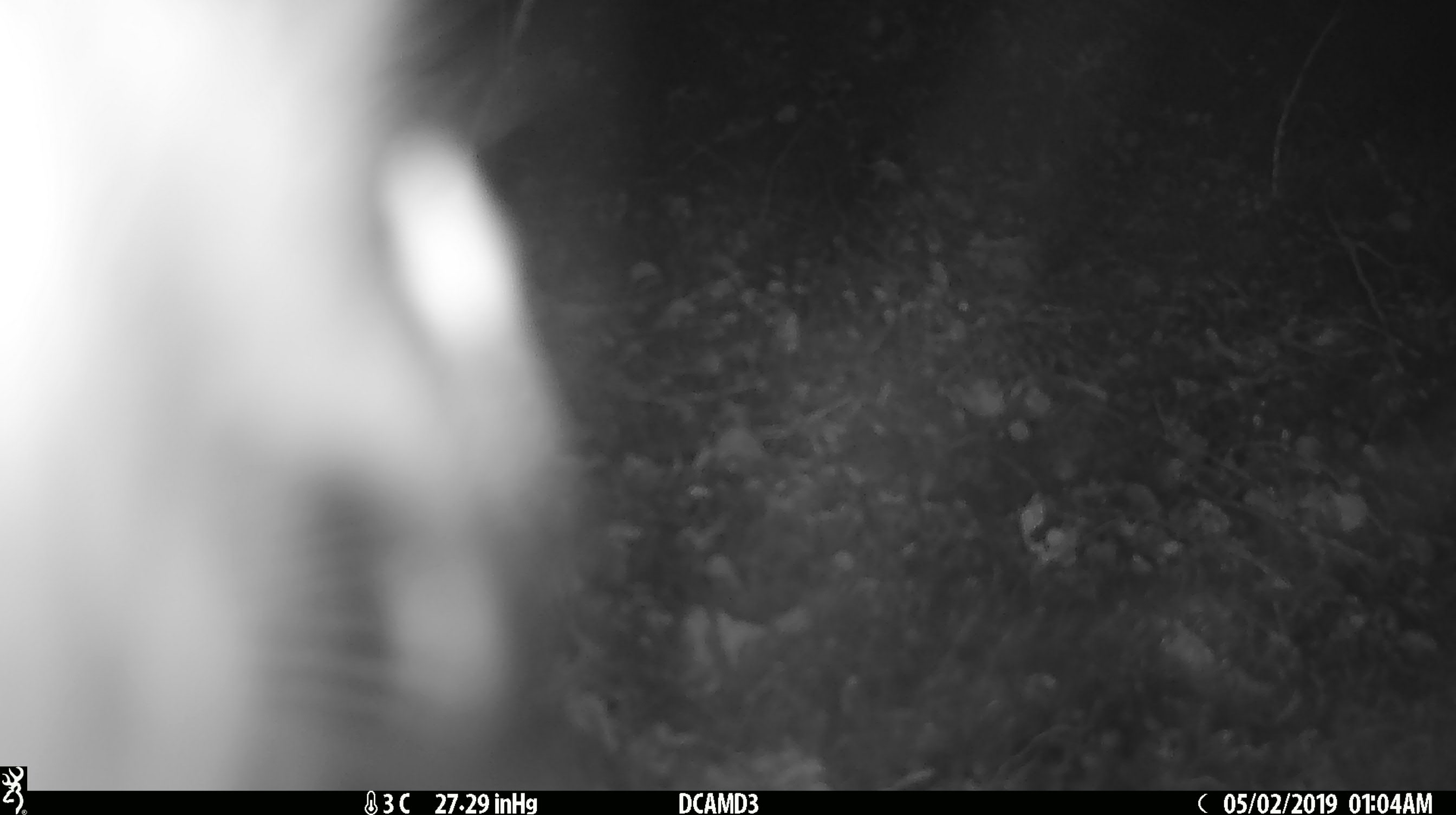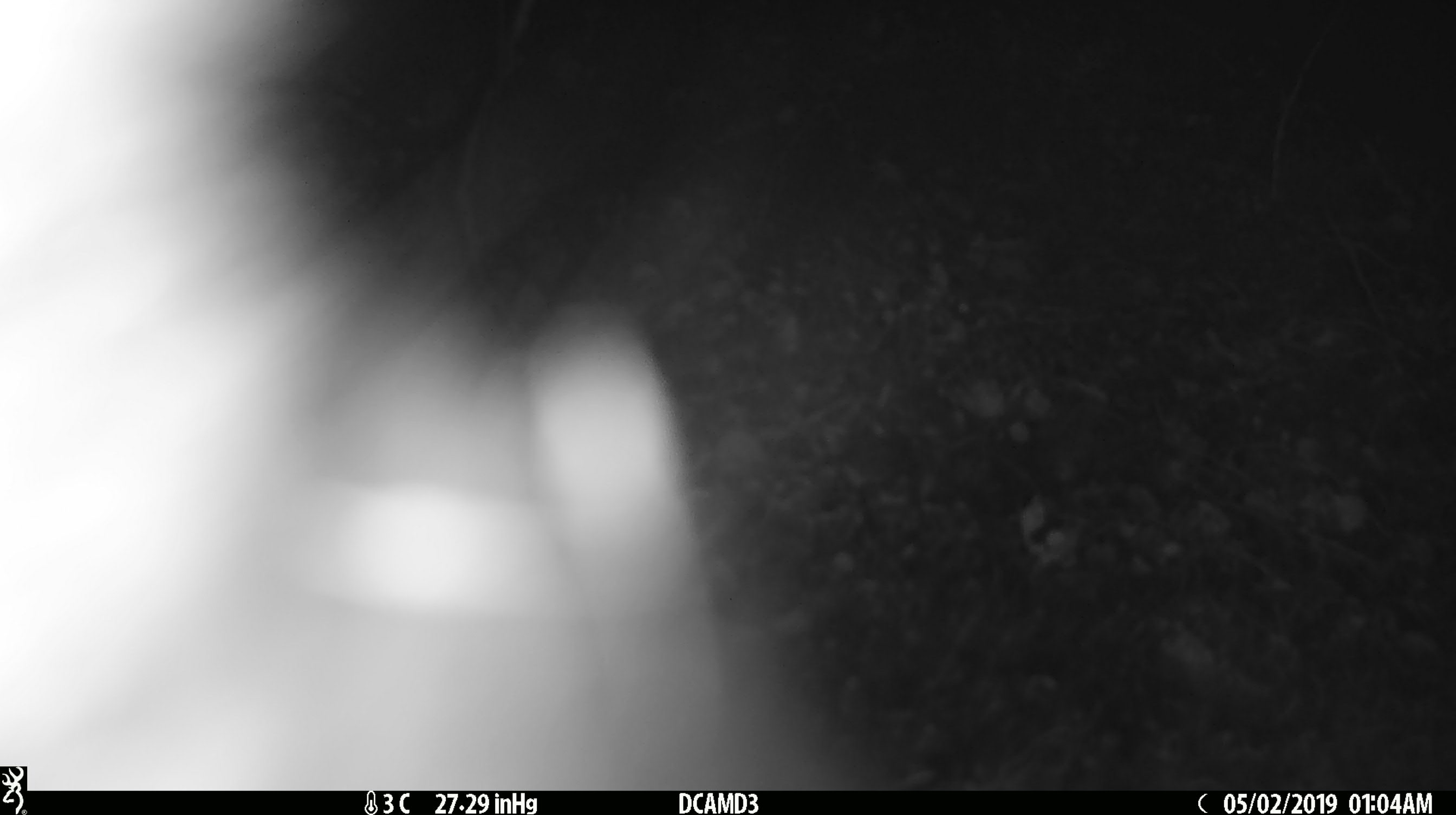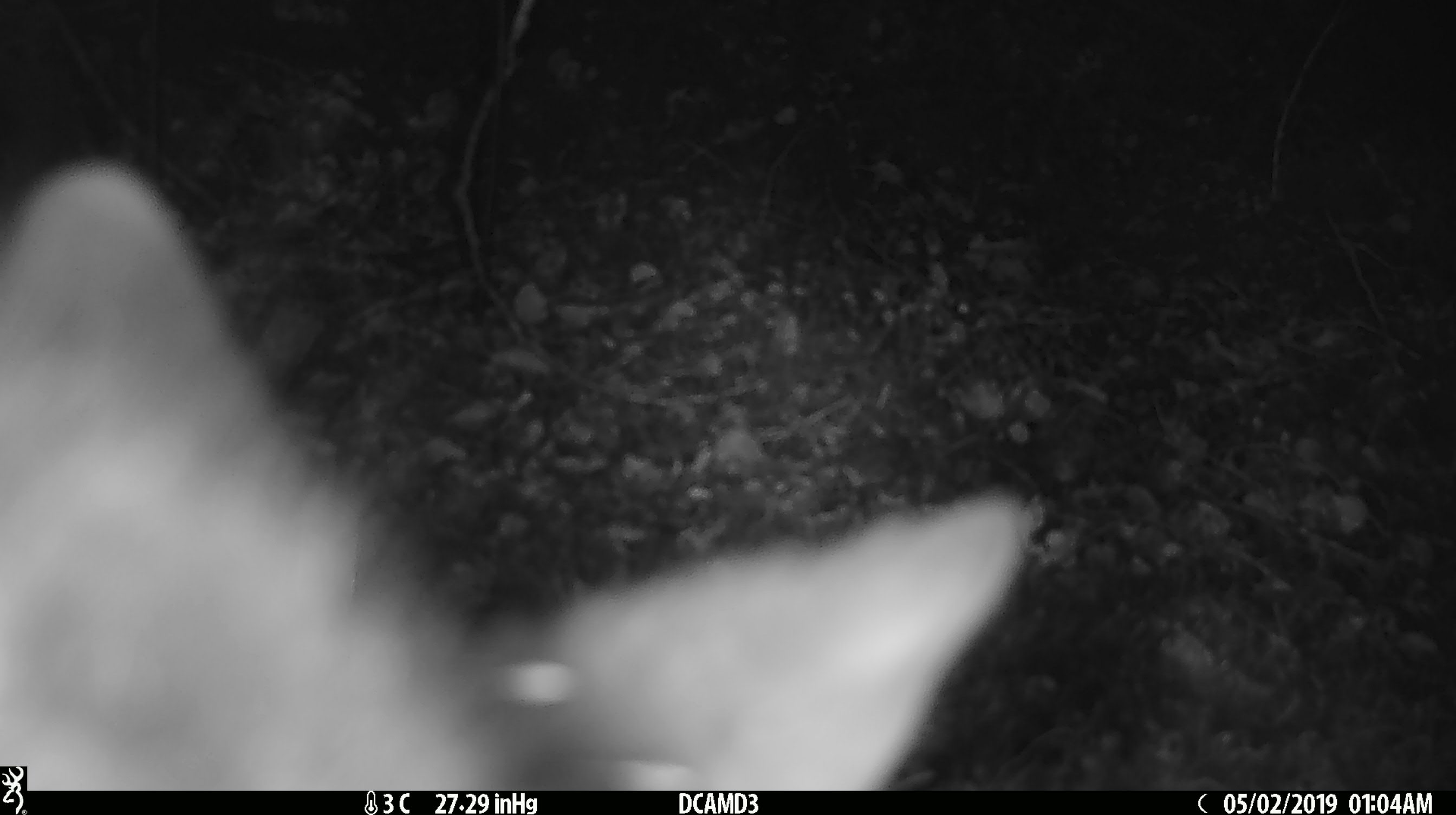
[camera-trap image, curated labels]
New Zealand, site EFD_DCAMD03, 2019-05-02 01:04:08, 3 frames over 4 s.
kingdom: Animalia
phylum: Chordata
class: Mammalia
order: Diprotodontia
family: Phalangeridae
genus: Trichosurus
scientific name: Trichosurus vulpecula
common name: common brushtail possum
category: possum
Possum (common brushtail possum) (Trichosurus vulpecula).